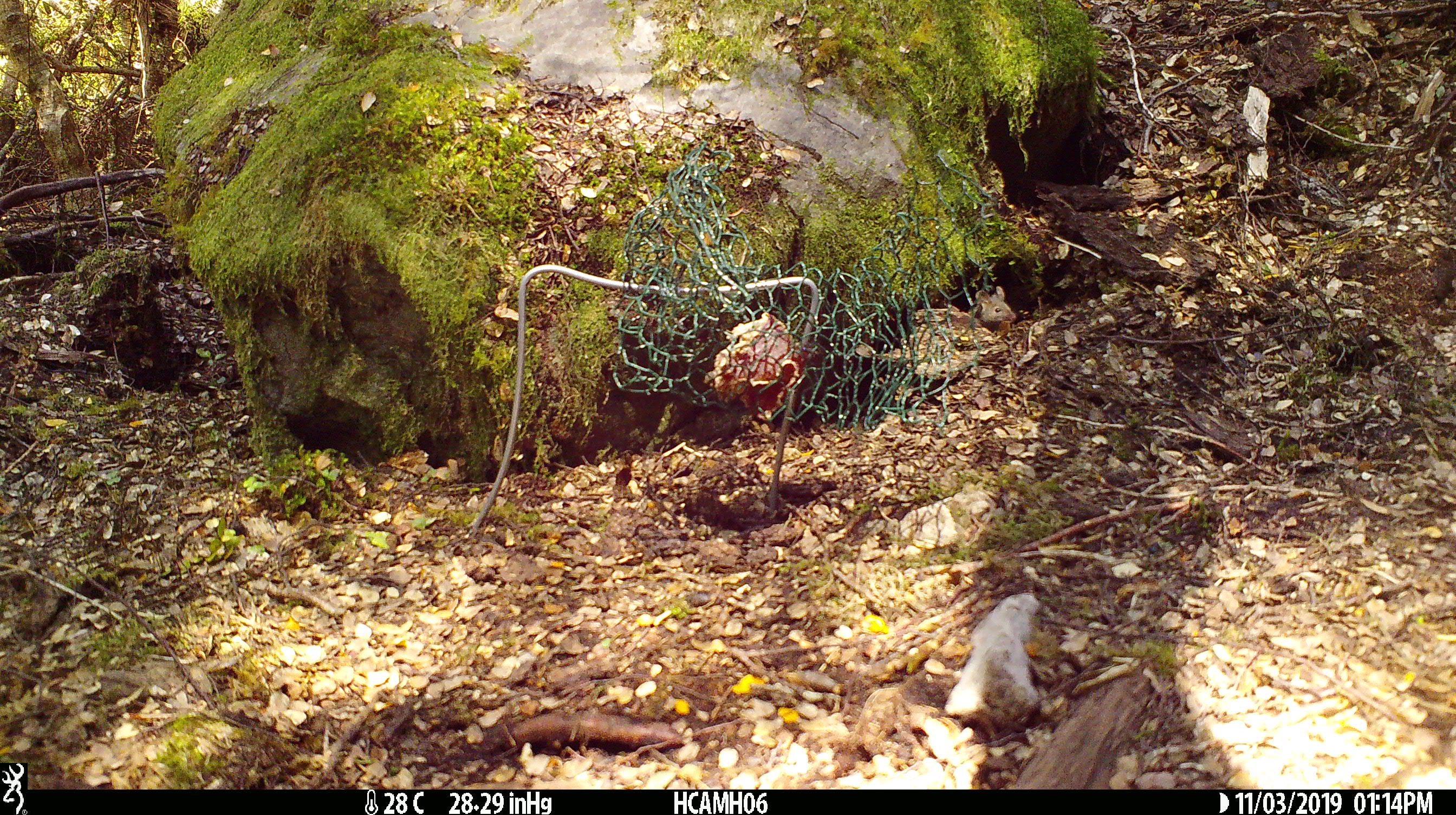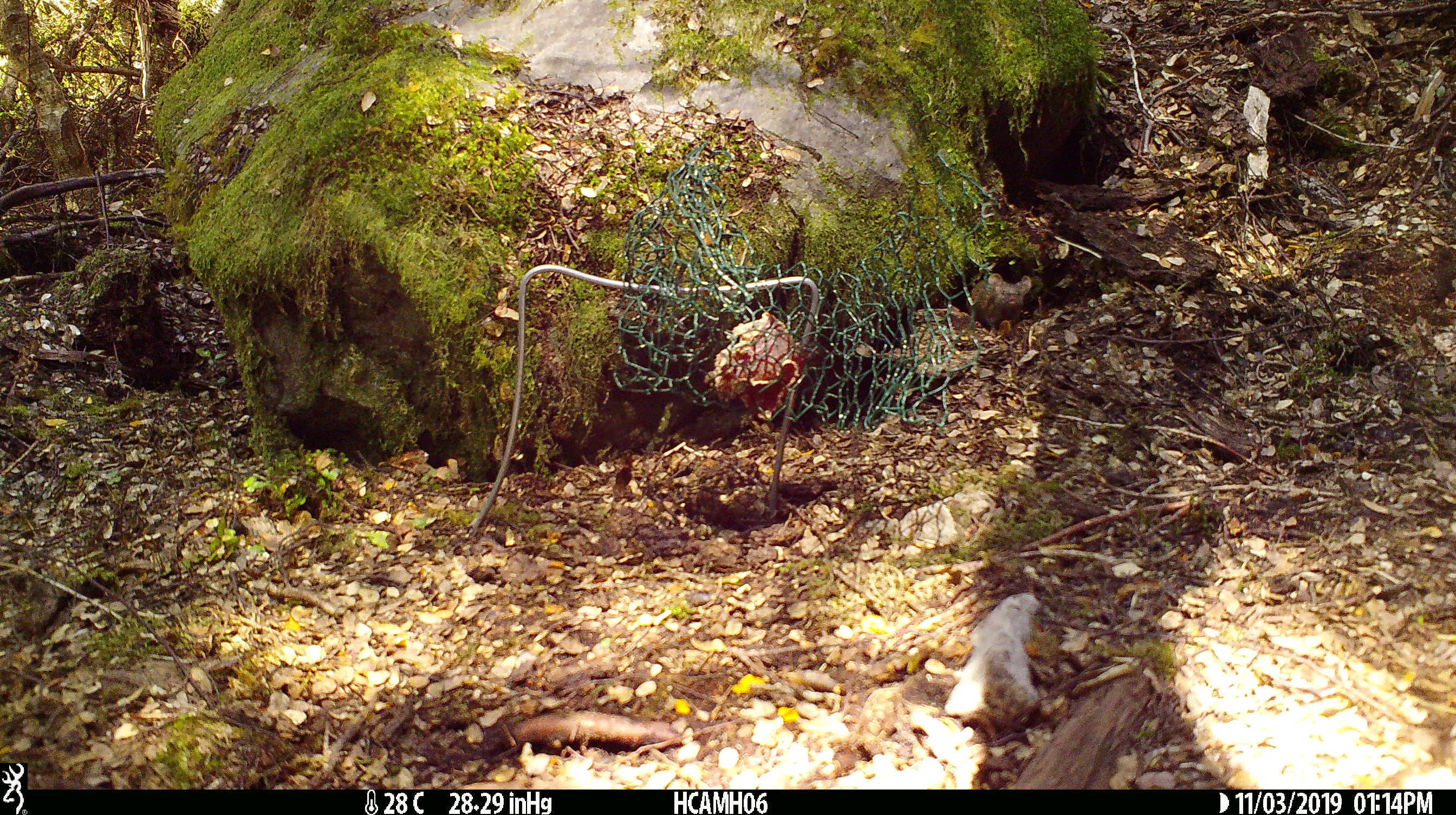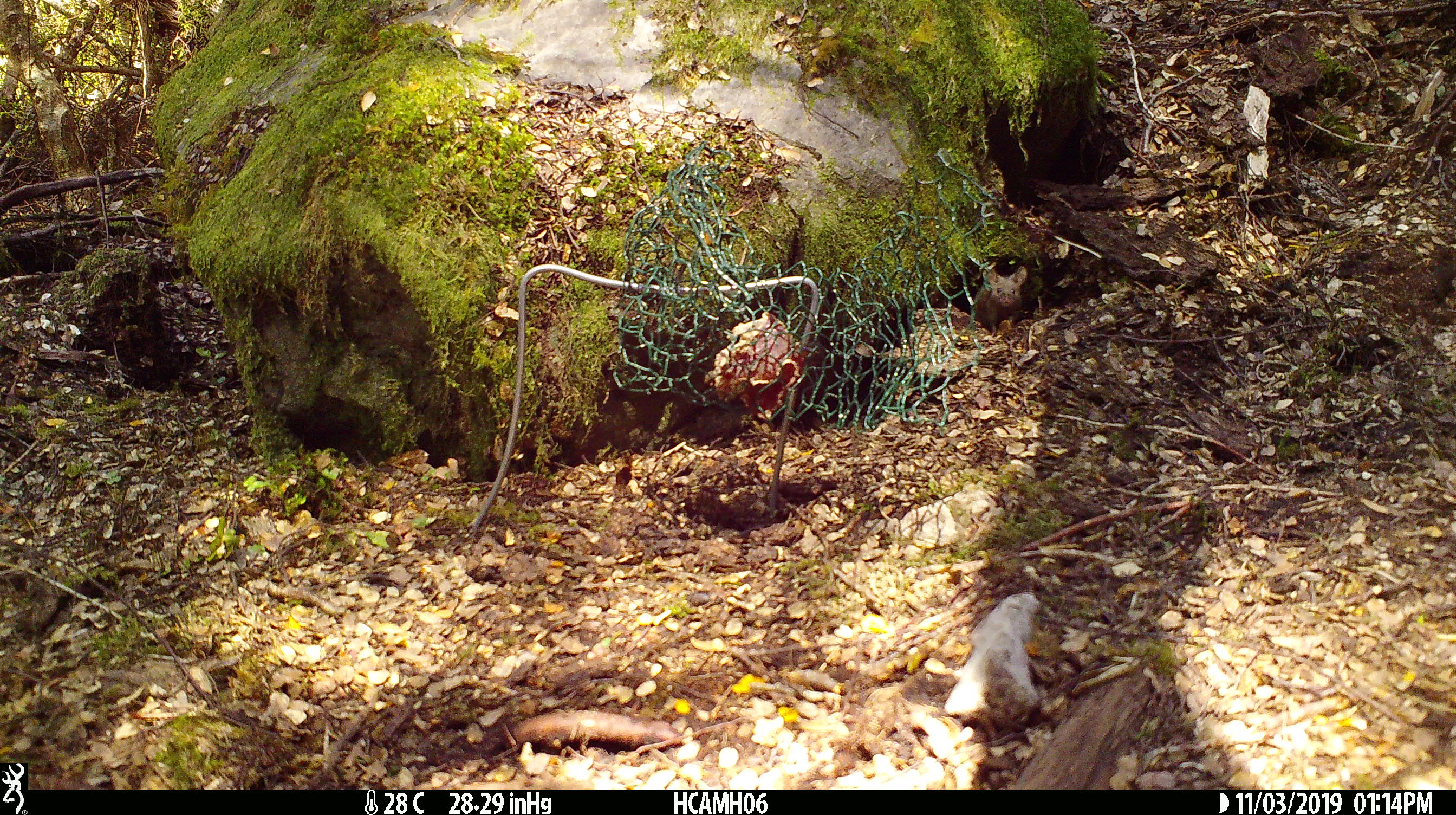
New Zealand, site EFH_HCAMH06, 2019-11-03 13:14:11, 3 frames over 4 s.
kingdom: Animalia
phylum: Chordata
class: Mammalia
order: Rodentia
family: Muridae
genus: Mus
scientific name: Mus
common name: mouse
Mouse (Mus).